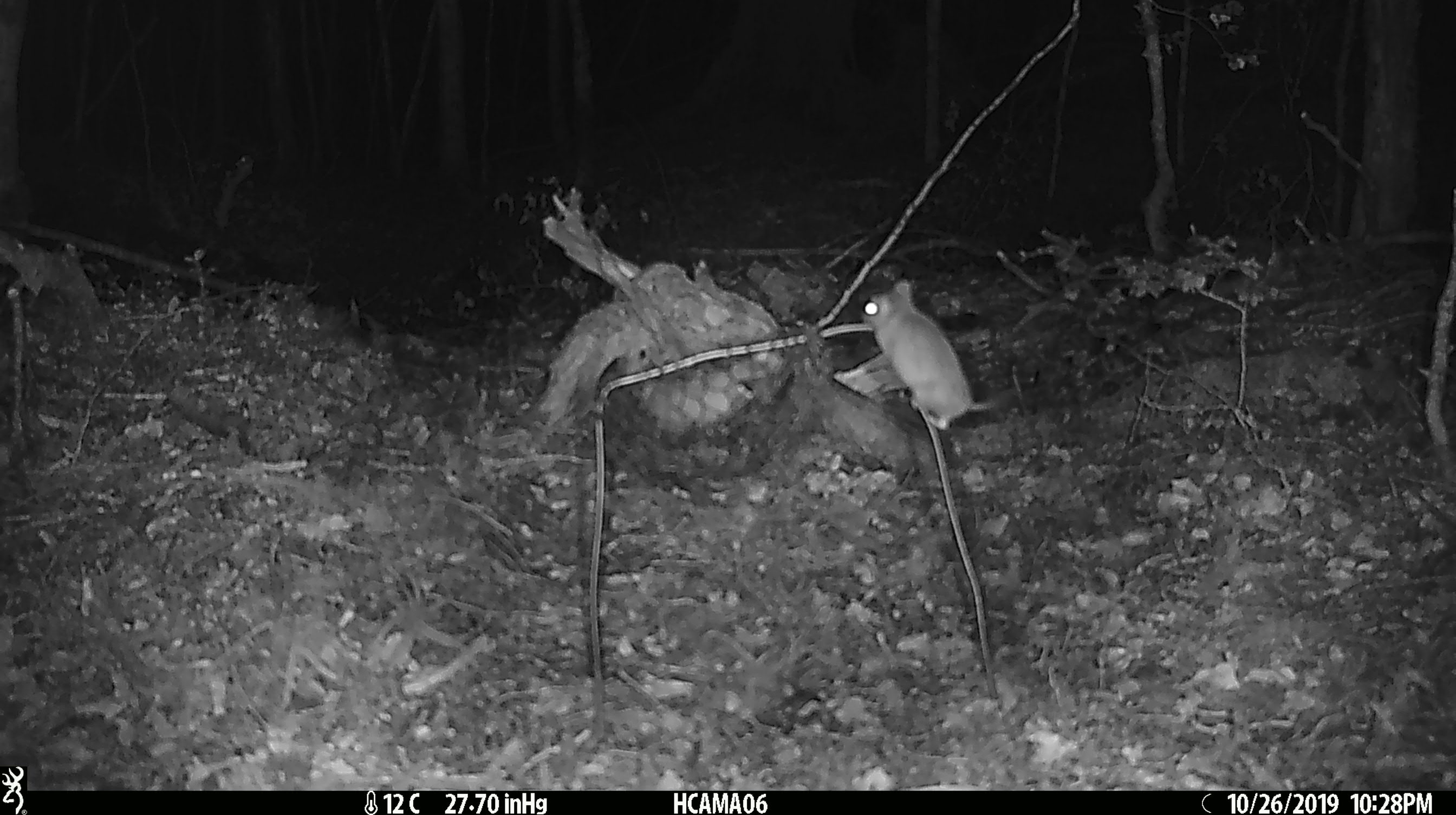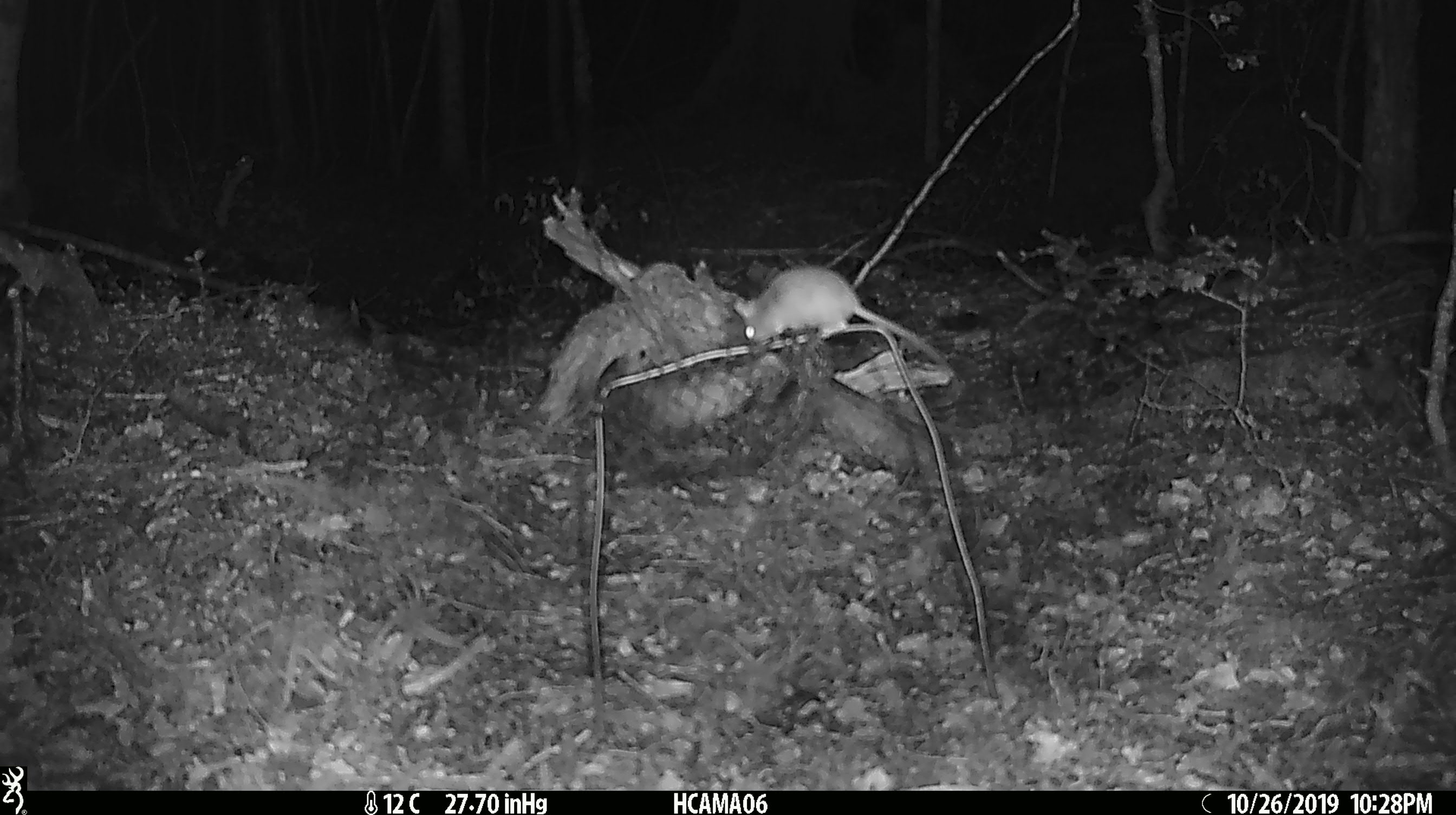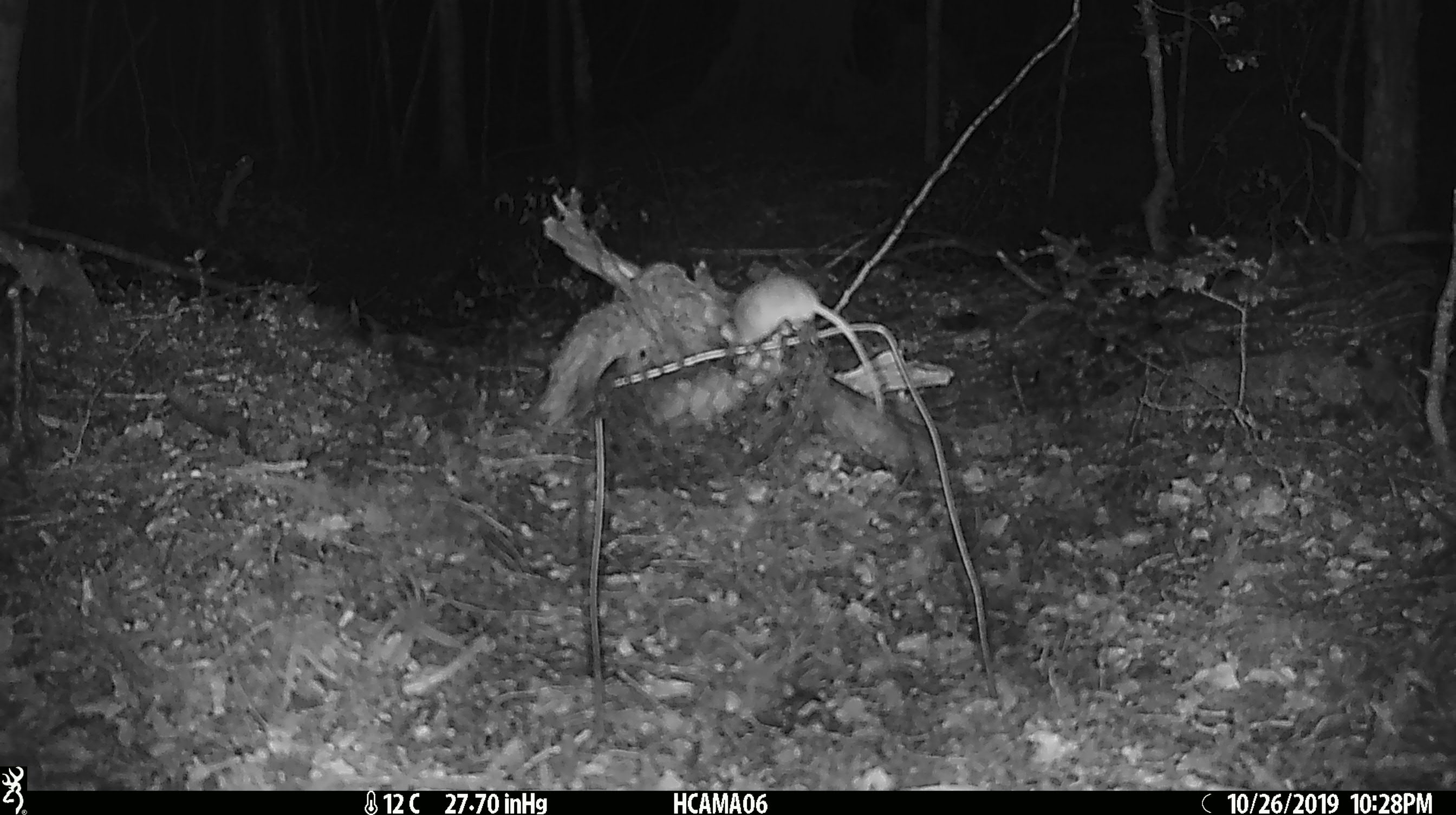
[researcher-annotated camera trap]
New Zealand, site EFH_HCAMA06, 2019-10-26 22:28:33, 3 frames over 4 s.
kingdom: Animalia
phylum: Chordata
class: Mammalia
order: Rodentia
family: Muridae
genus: Mus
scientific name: Mus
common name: mouse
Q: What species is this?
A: Mouse (Mus).